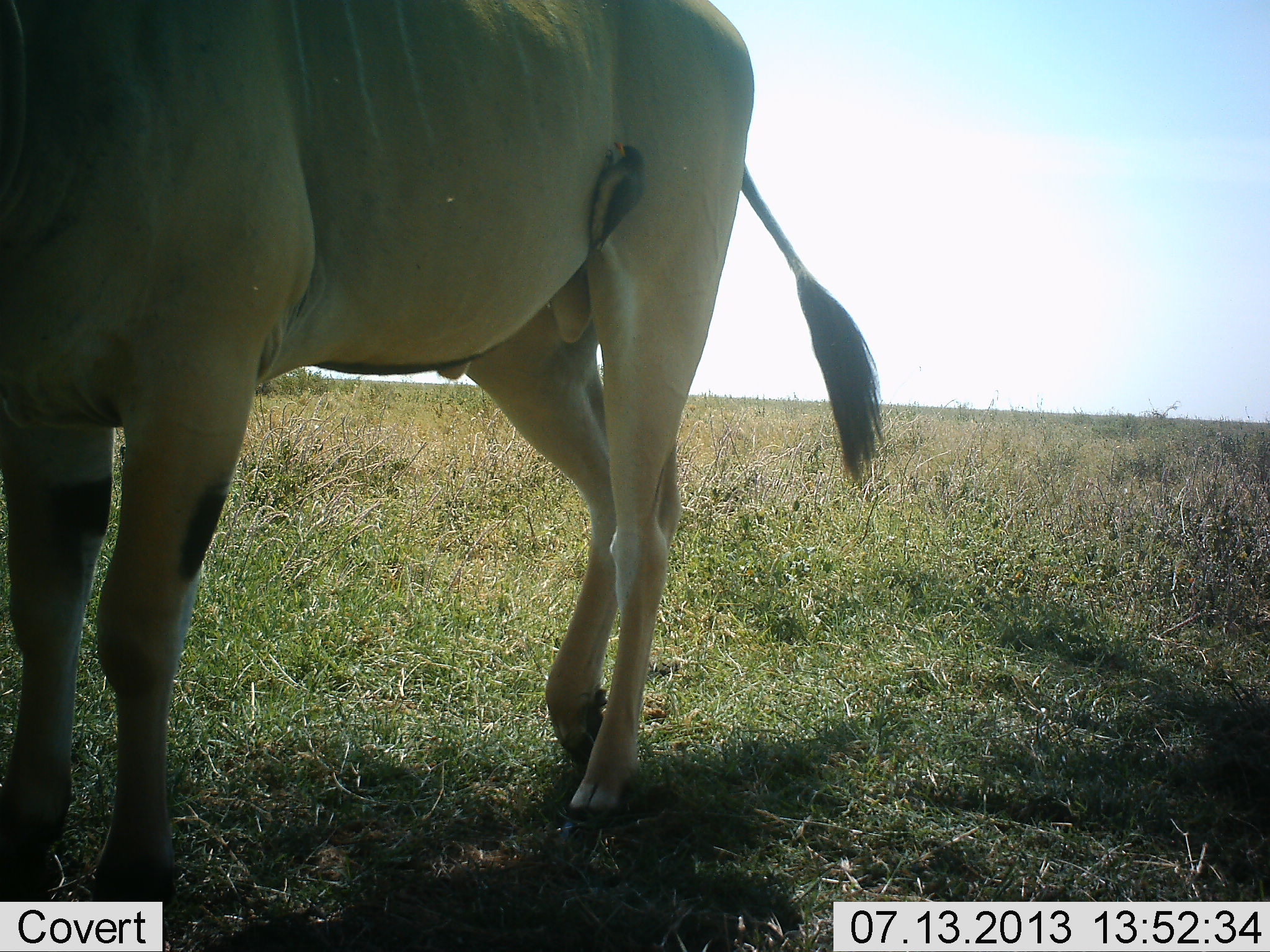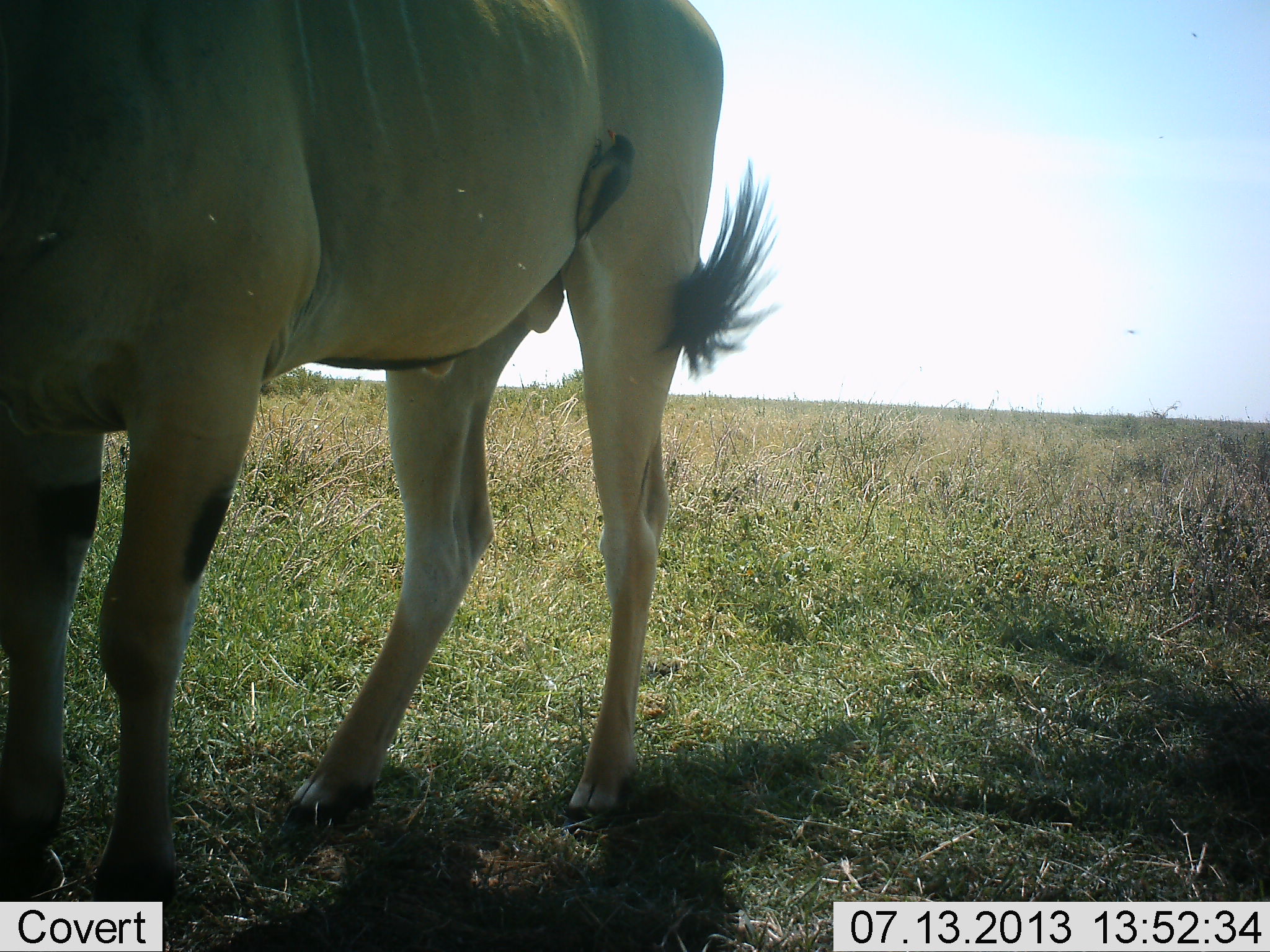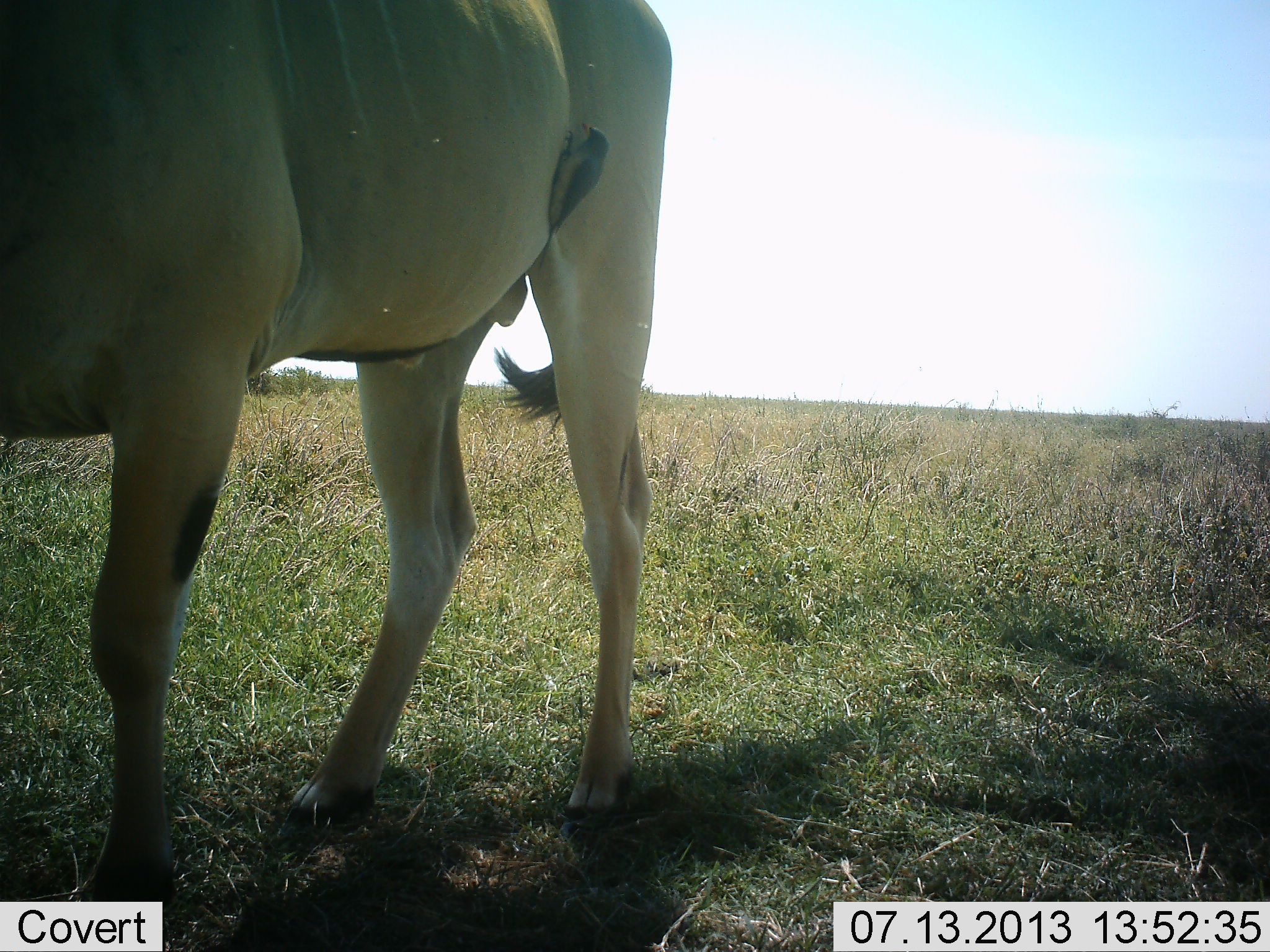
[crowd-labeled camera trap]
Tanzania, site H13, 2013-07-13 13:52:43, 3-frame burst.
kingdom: Animalia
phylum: Chordata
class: Mammalia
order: Artiodactyla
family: Bovidae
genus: Tragelaphus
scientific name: Tragelaphus oryx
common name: eland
Eland (Tragelaphus oryx), count 1. Behavior (volunteer vote fractions): standing 85%, resting 0%, moving 15%, interacting 0%. Young present (vote fraction): 0%. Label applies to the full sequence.